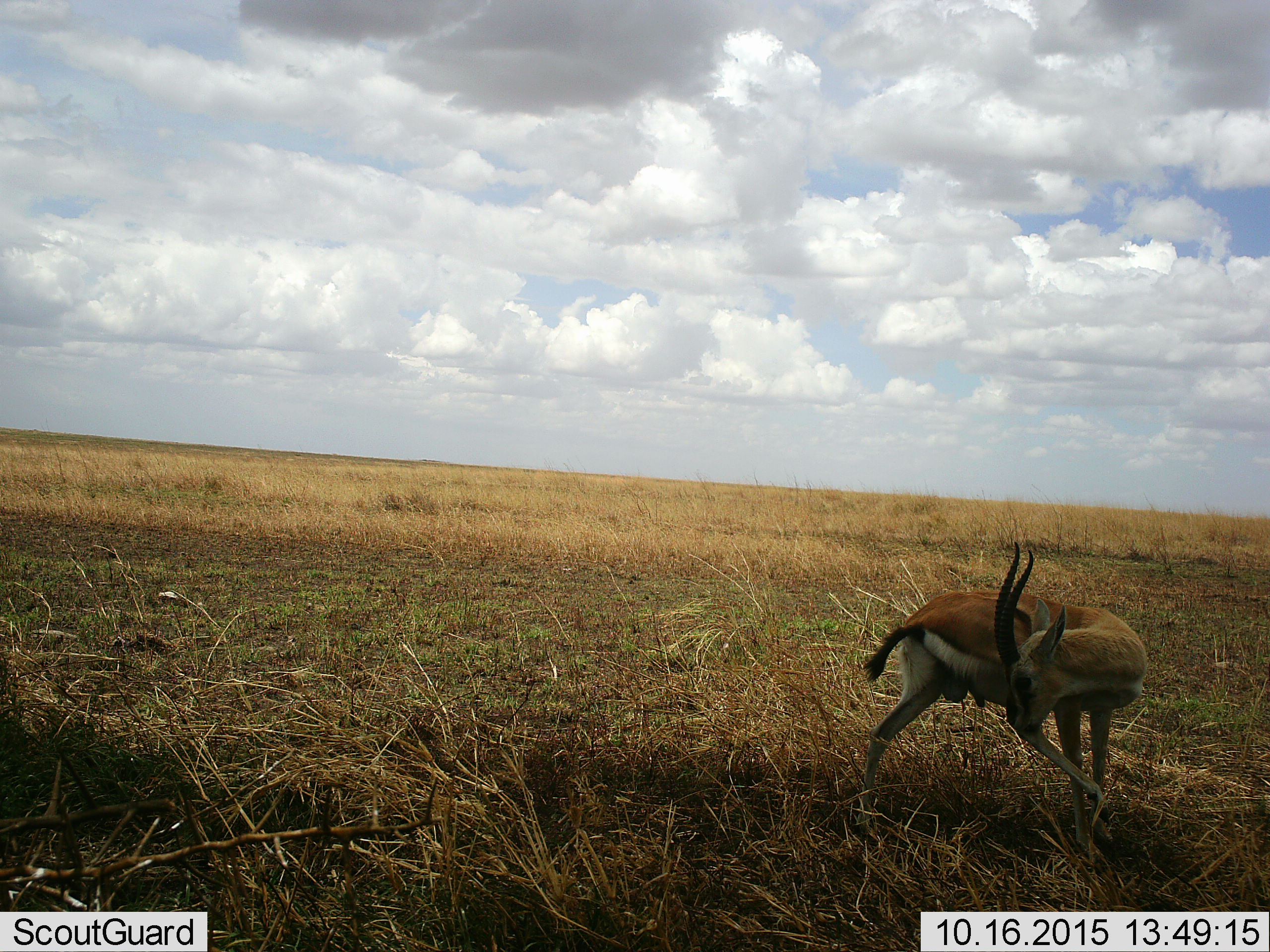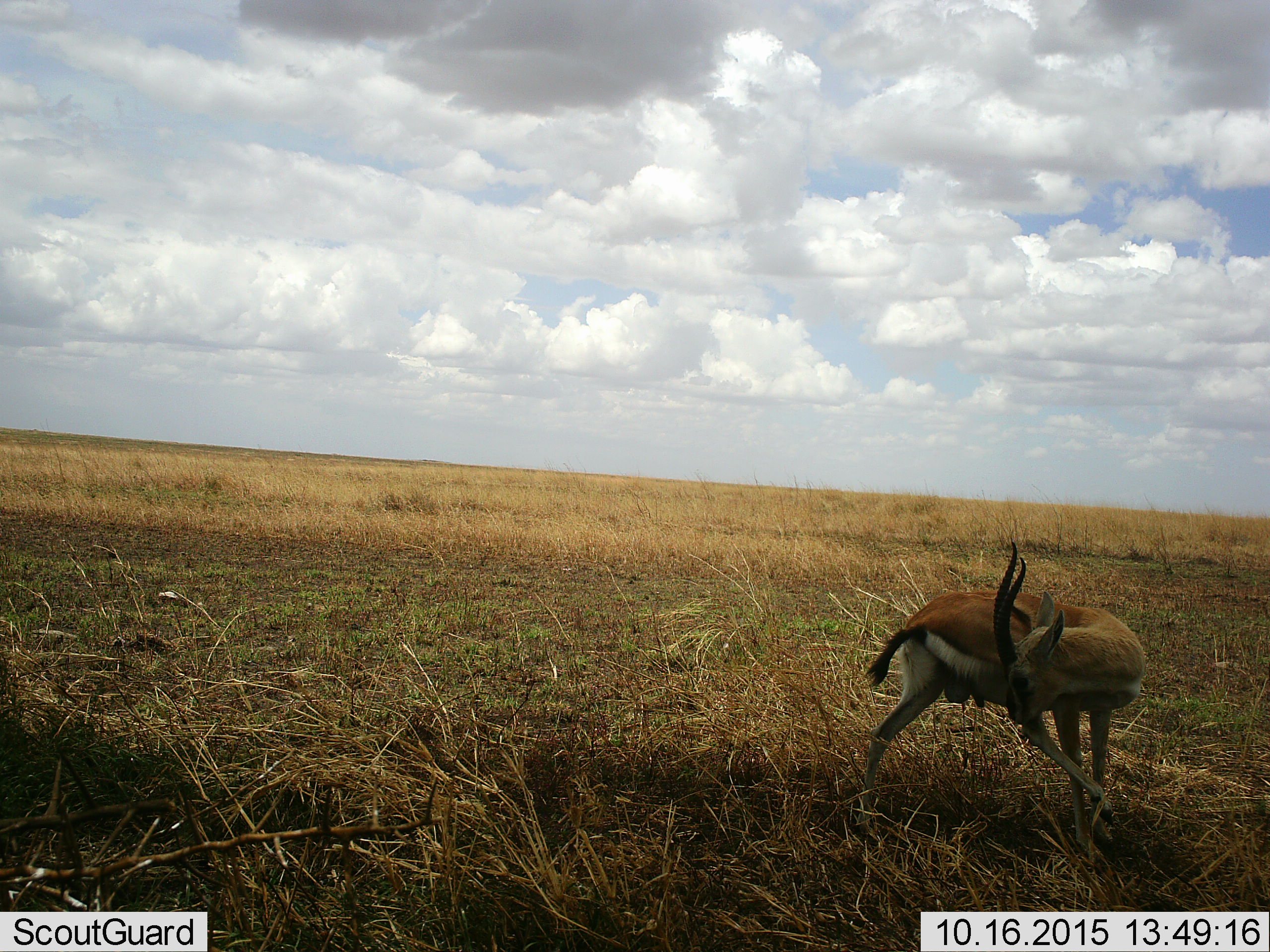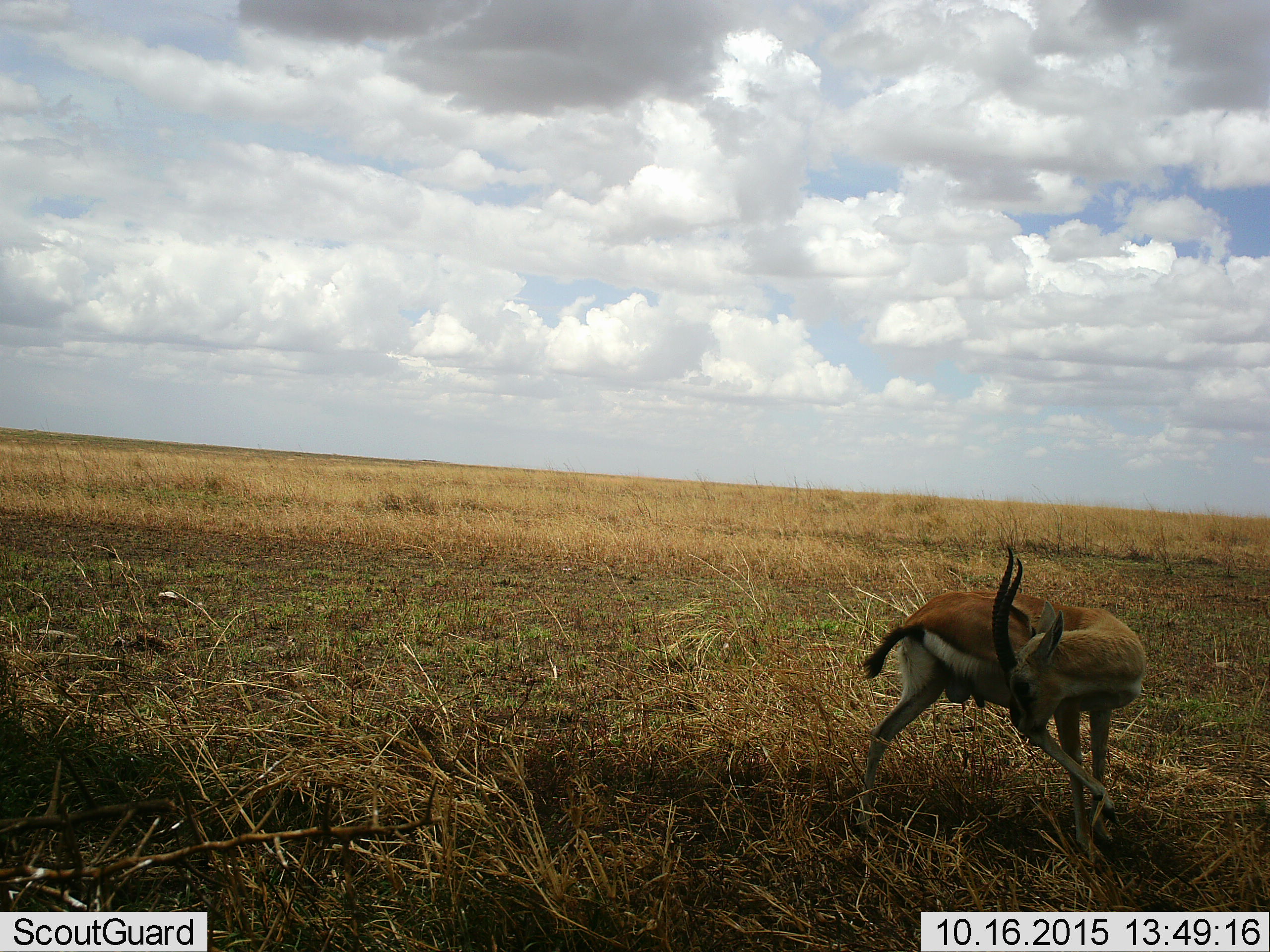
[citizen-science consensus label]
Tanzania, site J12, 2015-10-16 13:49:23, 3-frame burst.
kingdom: Animalia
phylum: Chordata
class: Mammalia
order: Artiodactyla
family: Bovidae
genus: Eudorcas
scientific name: Eudorcas thomsonii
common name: thomson's gazelle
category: gazellethomsons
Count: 1.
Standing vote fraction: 100%.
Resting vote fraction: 0%.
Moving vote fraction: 20%.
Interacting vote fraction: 0%.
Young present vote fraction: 0%.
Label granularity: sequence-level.